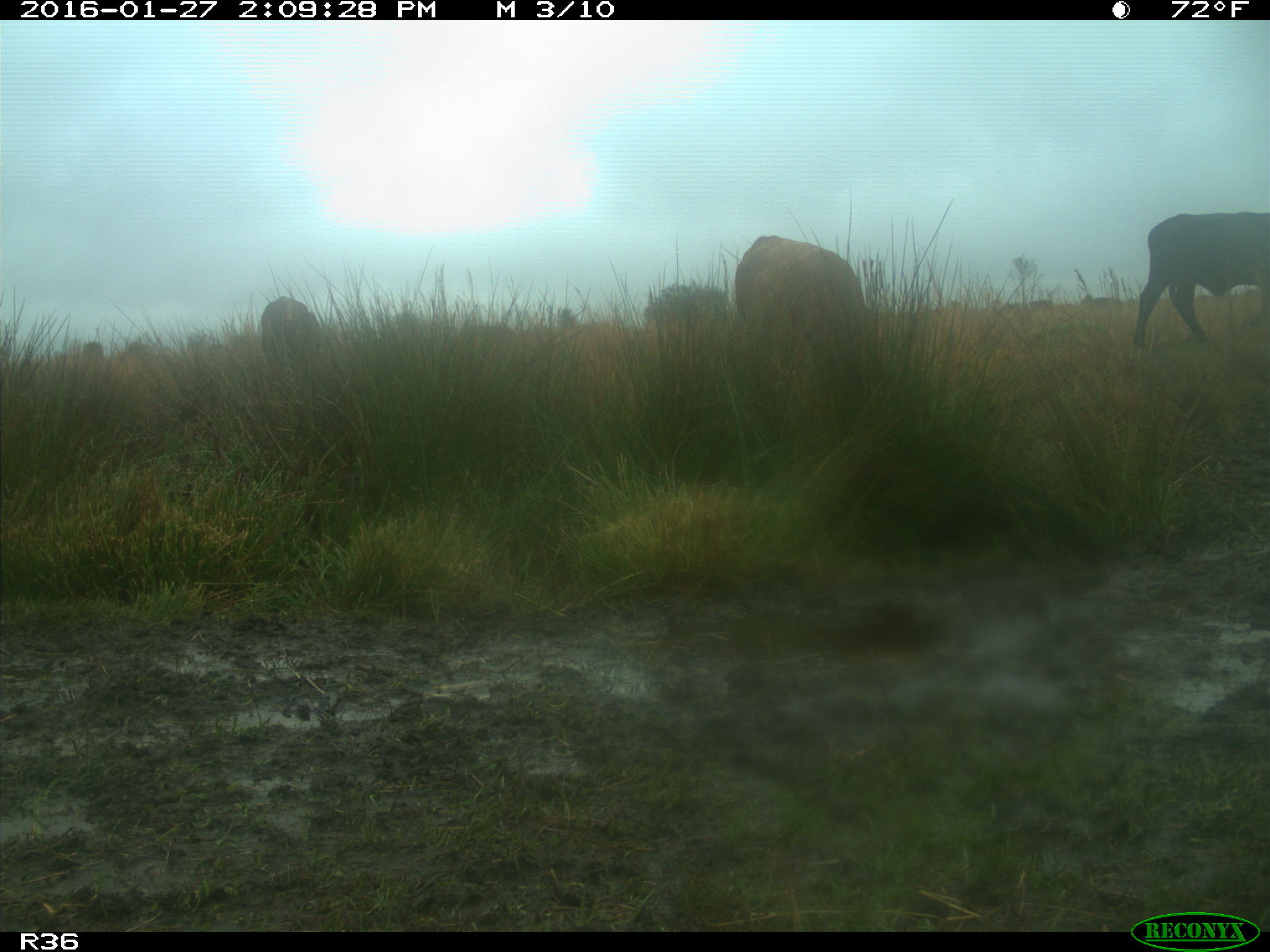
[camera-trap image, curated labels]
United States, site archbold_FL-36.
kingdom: Animalia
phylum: Chordata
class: Mammalia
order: Artiodactyla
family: Bovidae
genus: Bos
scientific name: Bos taurus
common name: domestic cow